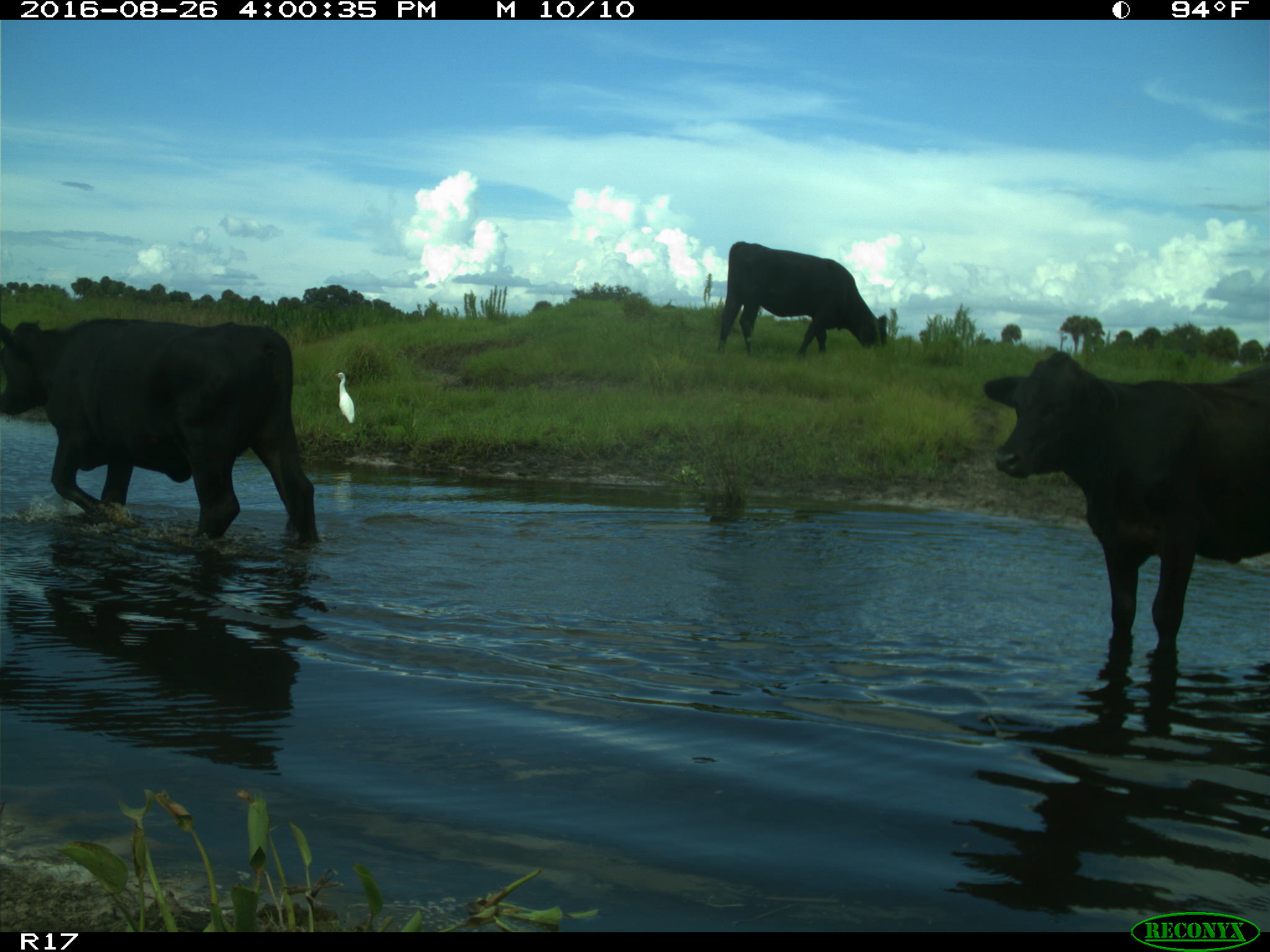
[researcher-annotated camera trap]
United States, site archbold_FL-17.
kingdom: Animalia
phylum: Chordata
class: Mammalia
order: Artiodactyla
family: Bovidae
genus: Bos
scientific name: Bos taurus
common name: domestic cow